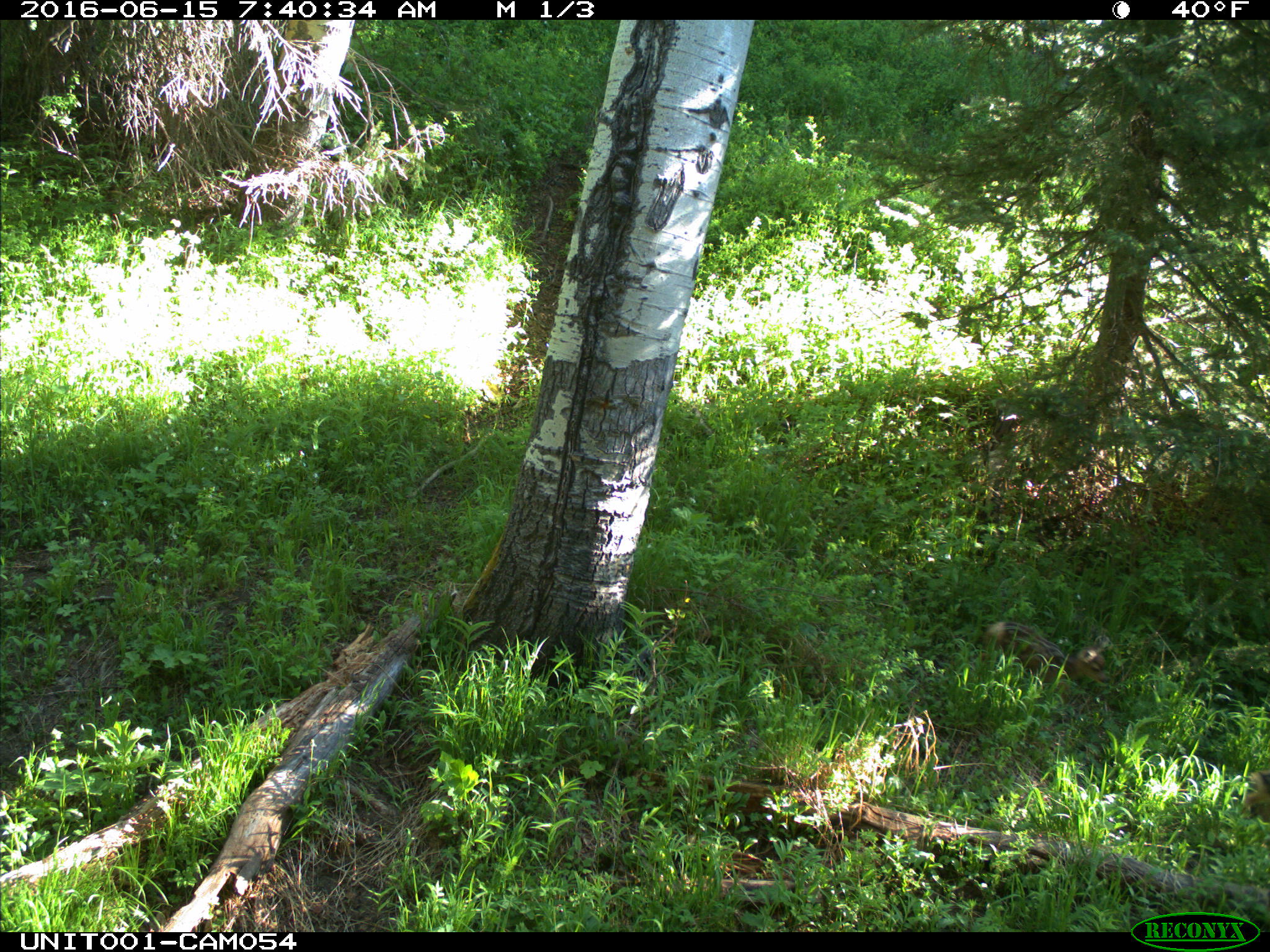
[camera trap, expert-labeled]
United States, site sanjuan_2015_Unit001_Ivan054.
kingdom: Animalia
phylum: Chordata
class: Mammalia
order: Artiodactyla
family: Cervidae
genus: Odocoileus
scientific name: Odocoileus hemionus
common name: mule deer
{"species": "Odocoileus hemionus (mule deer)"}